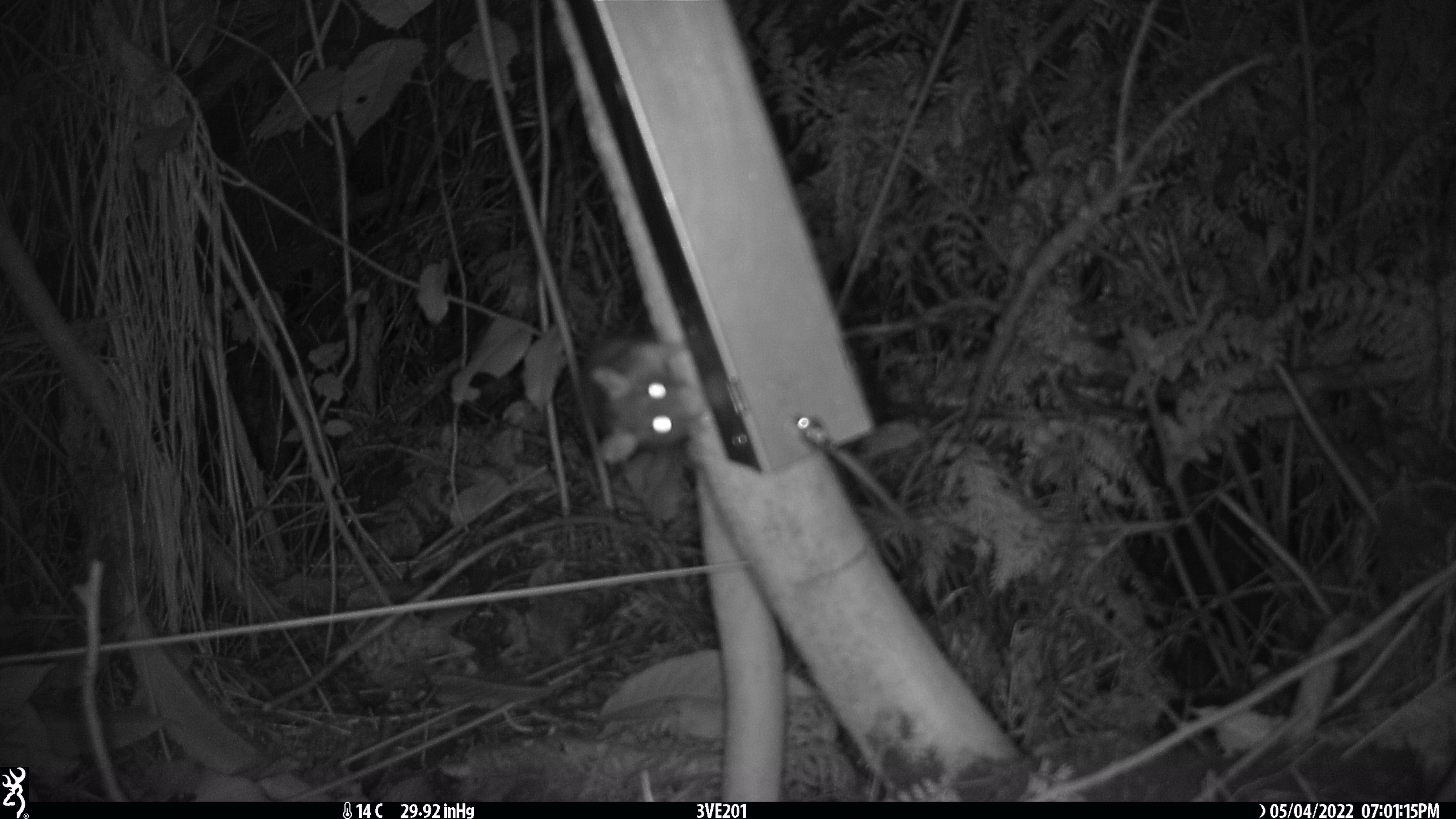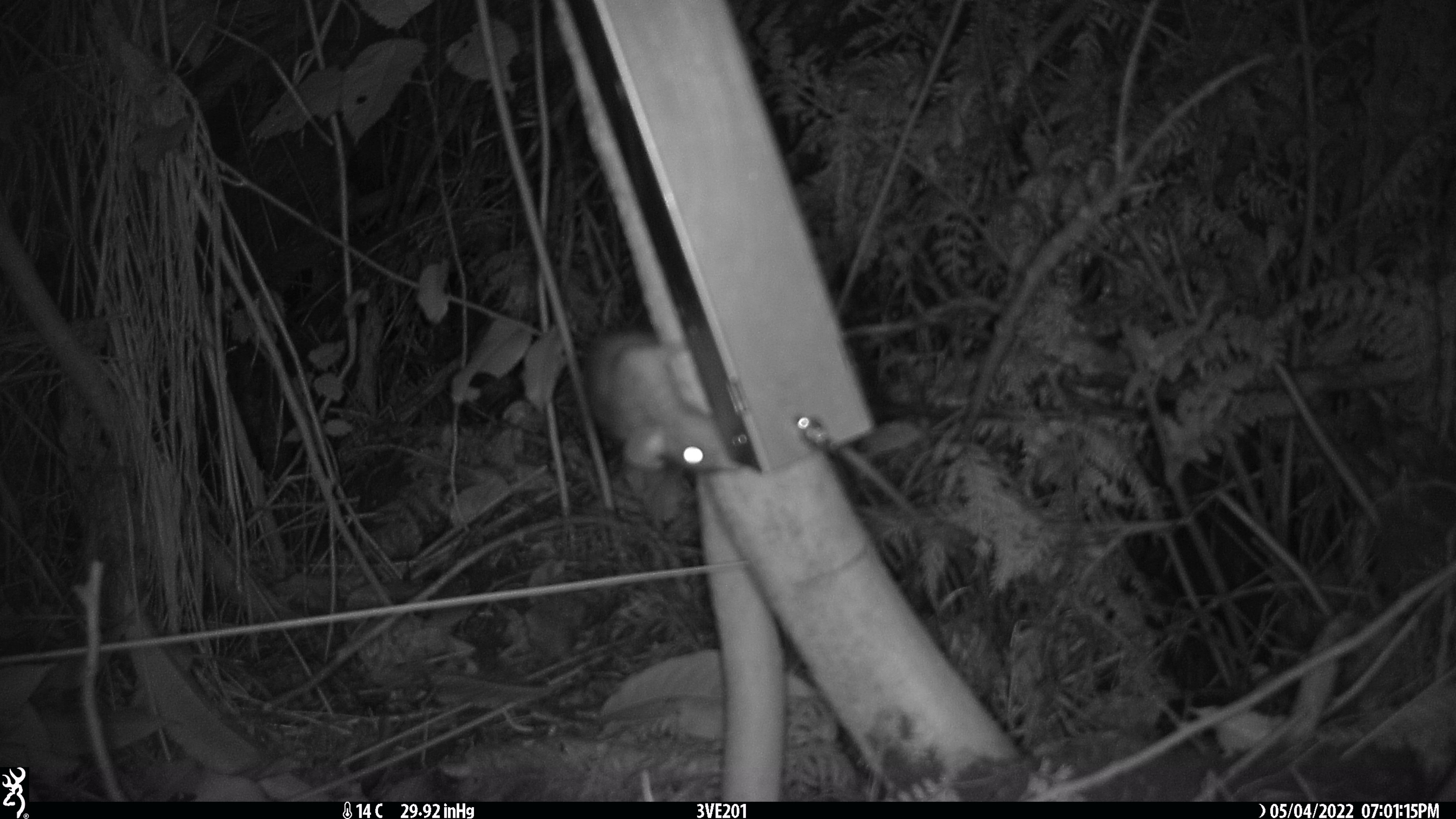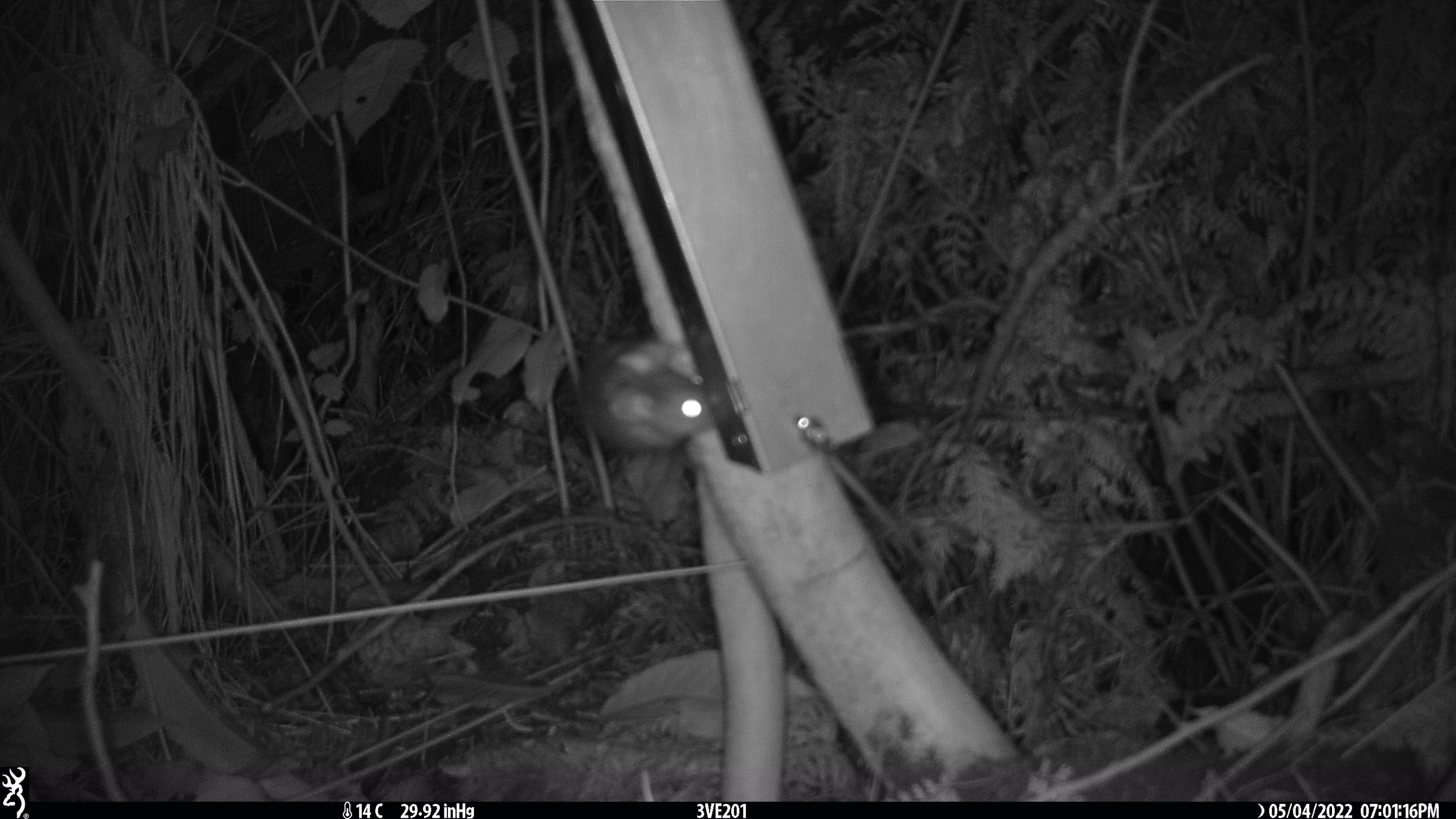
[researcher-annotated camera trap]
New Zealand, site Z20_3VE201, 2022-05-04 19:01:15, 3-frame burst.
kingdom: Animalia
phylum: Chordata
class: Mammalia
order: Rodentia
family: Muridae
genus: Rattus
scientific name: Rattus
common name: rat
Rat (Rattus).